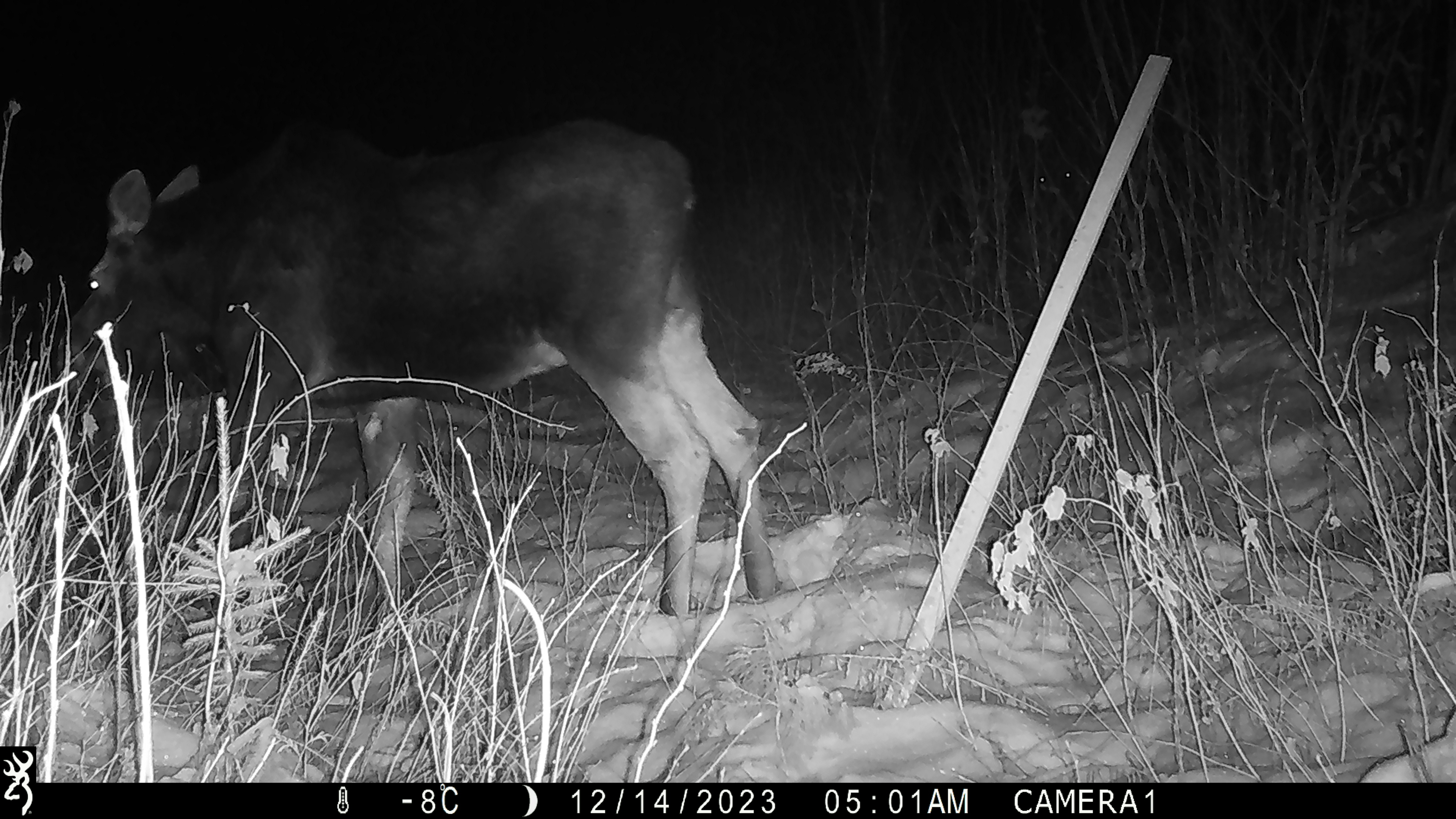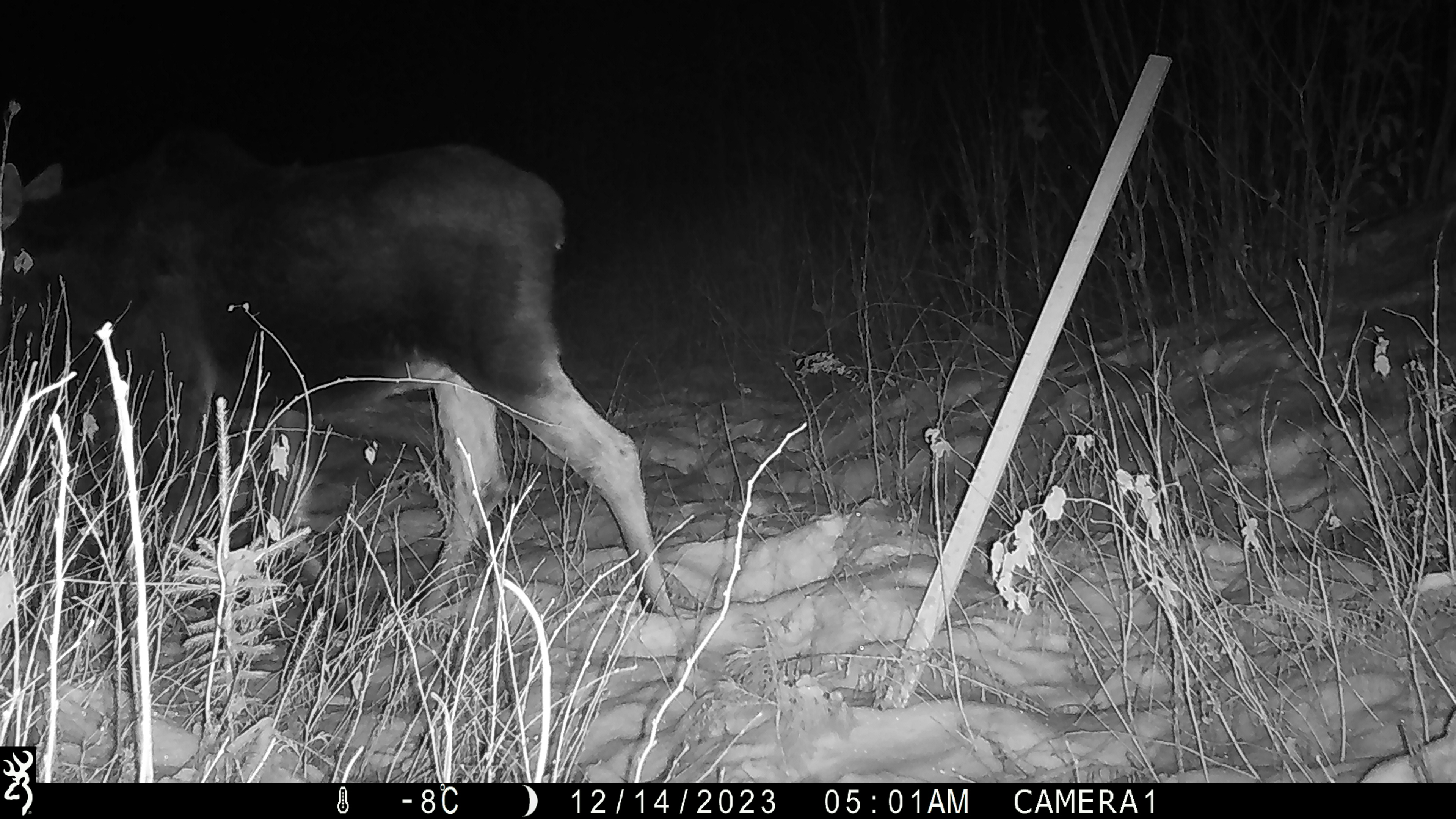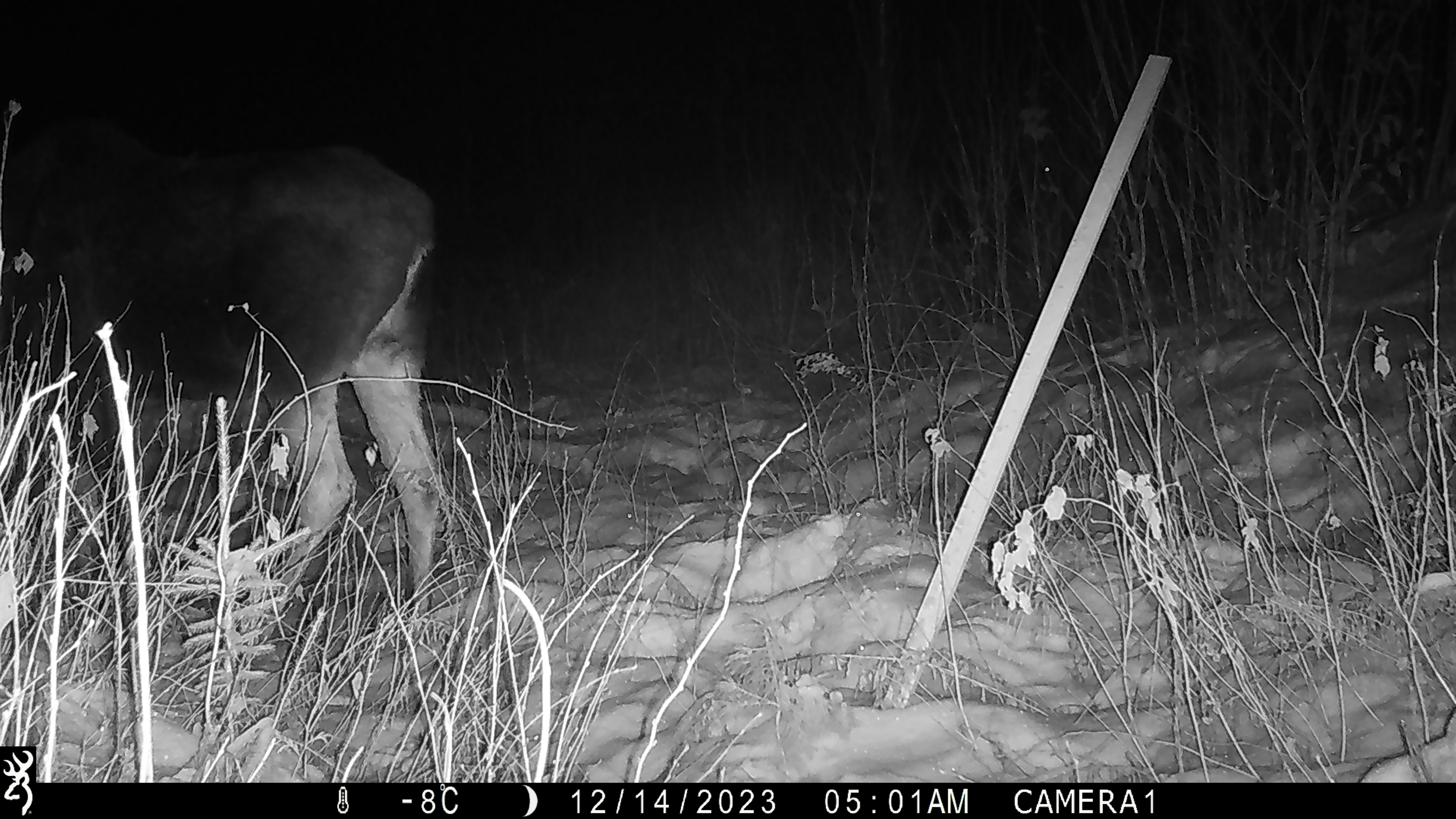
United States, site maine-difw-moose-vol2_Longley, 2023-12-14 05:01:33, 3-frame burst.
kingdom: Animalia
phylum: Chordata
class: Mammalia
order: Artiodactyla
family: Cervidae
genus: Alces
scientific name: Alces alces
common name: moose